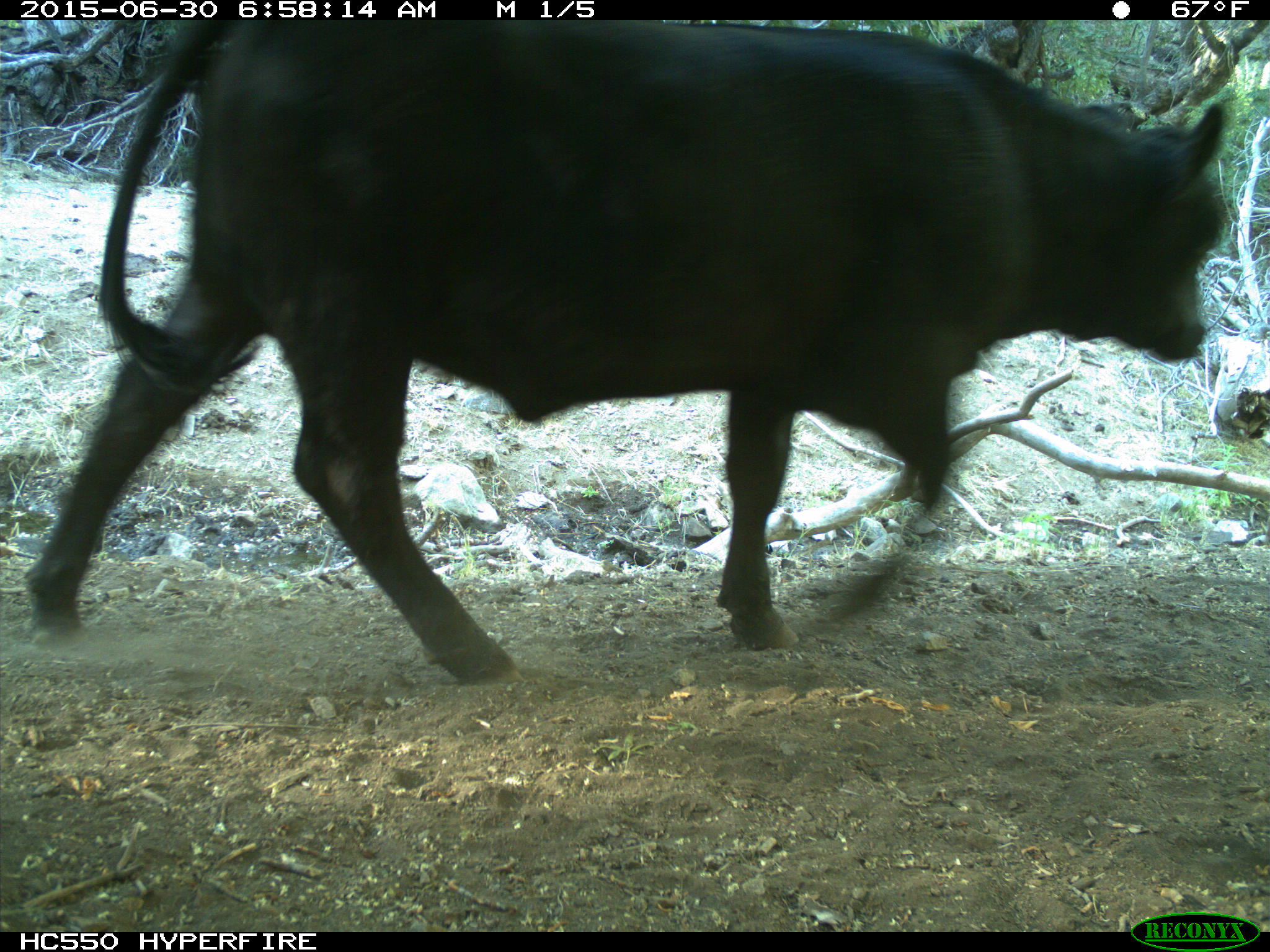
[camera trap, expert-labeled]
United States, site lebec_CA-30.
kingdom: Animalia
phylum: Chordata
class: Mammalia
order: Artiodactyla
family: Bovidae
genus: Bos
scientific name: Bos taurus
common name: domestic cow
Bos taurus (domestic cow).